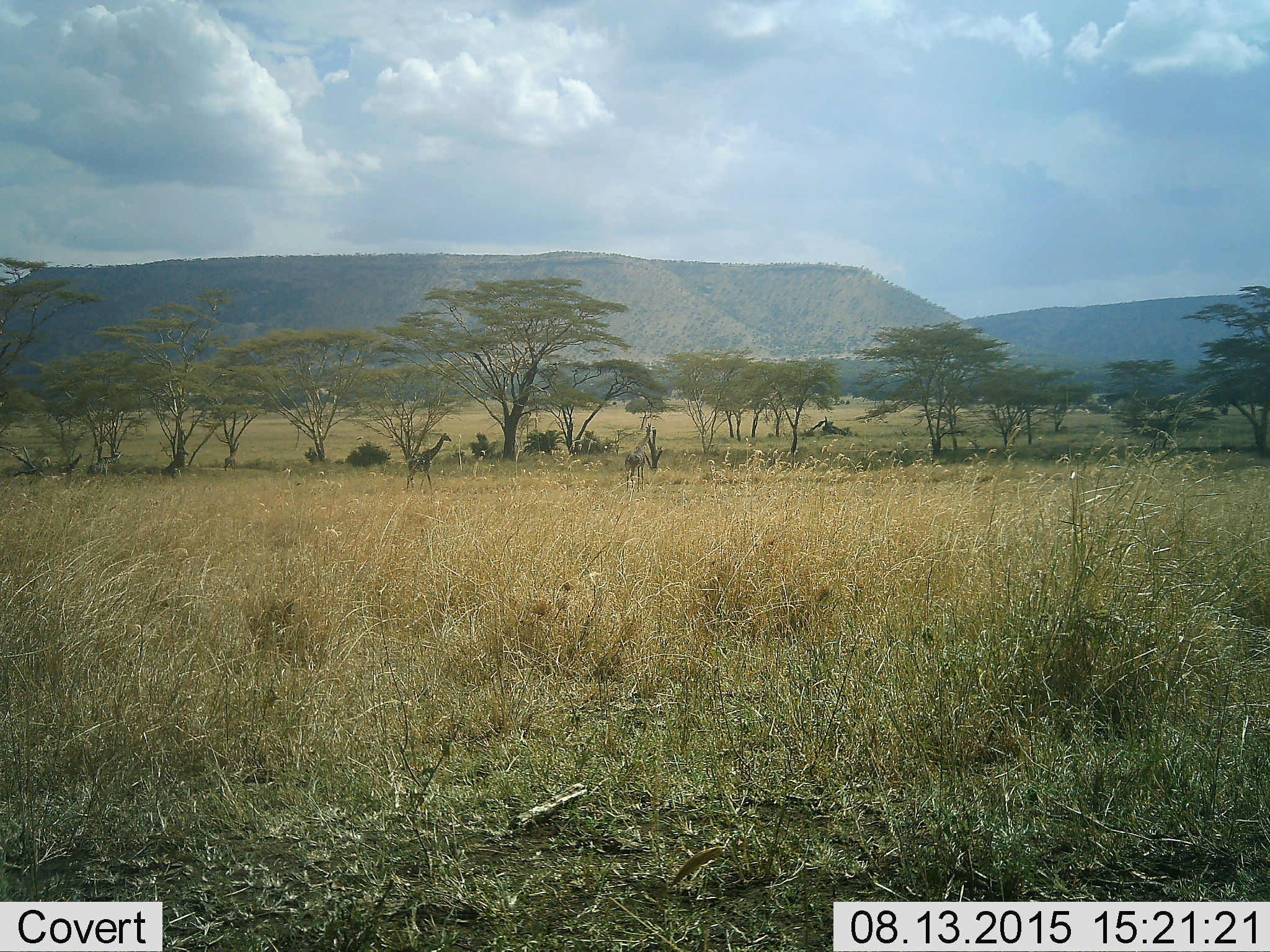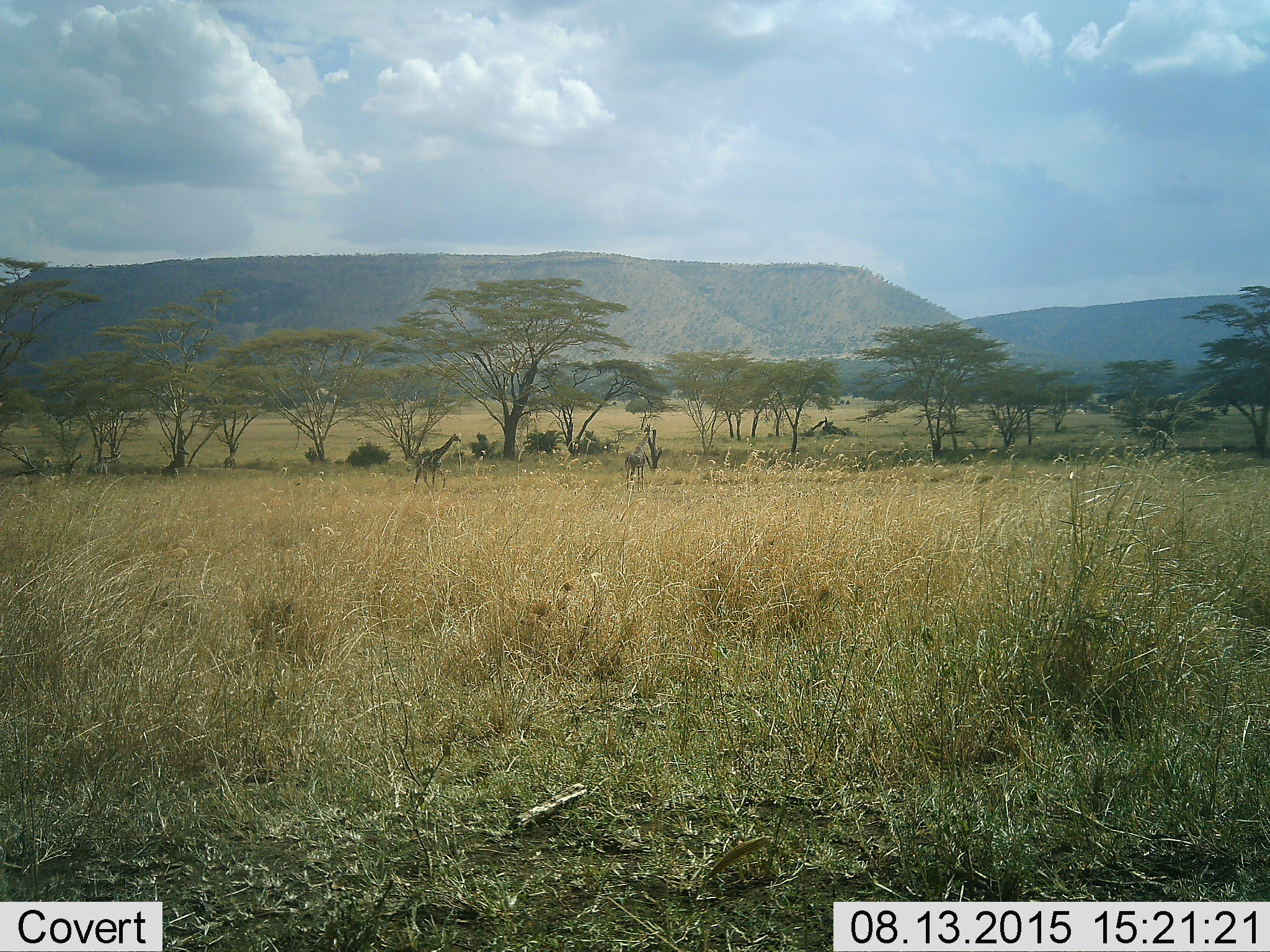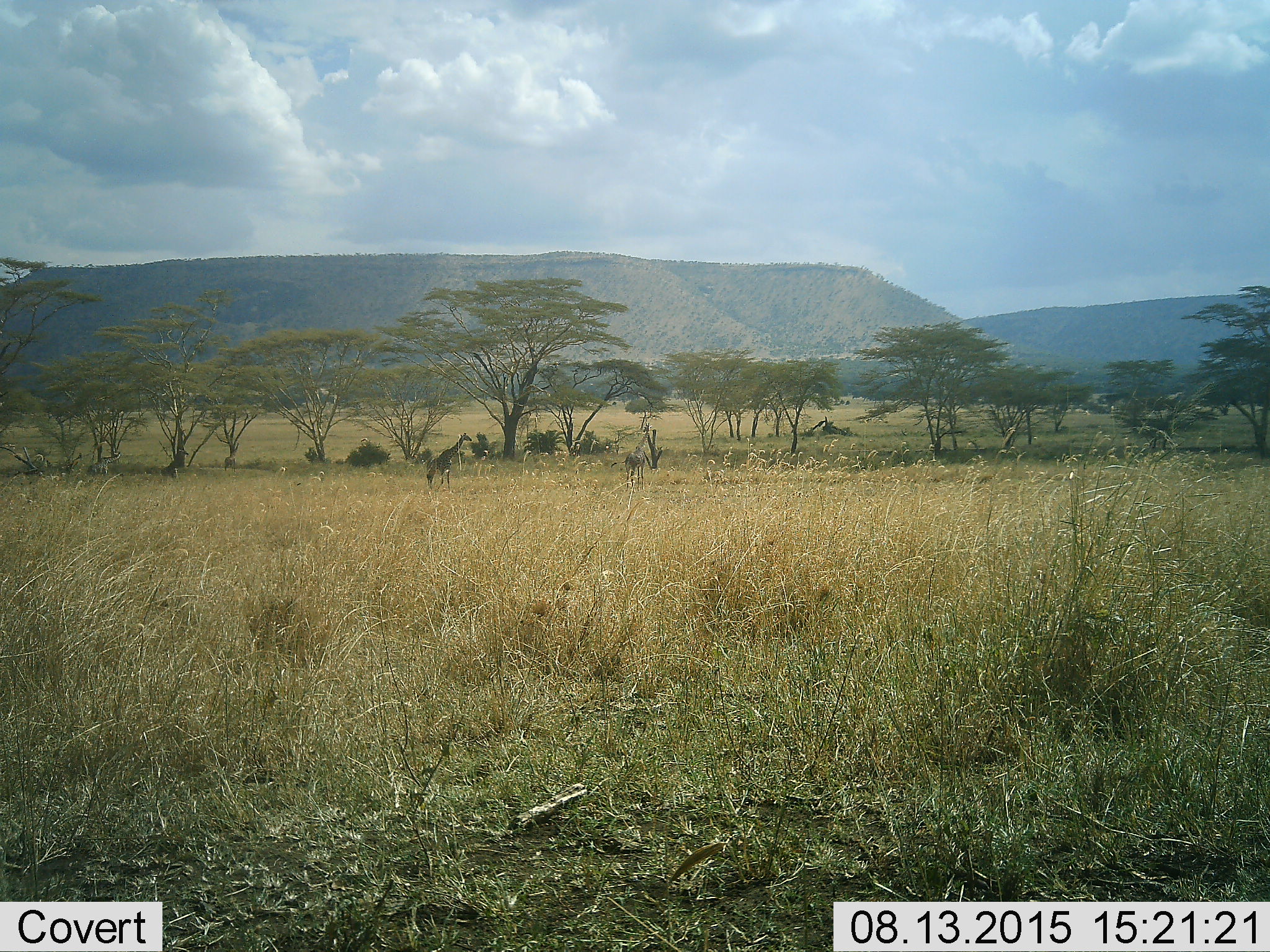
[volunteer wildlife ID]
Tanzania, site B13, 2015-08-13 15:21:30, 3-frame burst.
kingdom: Animalia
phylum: Chordata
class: Mammalia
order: Artiodactyla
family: Giraffidae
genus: Giraffa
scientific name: Giraffa camelopardalis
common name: giraffe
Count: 3.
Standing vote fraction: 69%.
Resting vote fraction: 0%.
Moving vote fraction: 92%.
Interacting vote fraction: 0%.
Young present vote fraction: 0%.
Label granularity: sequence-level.